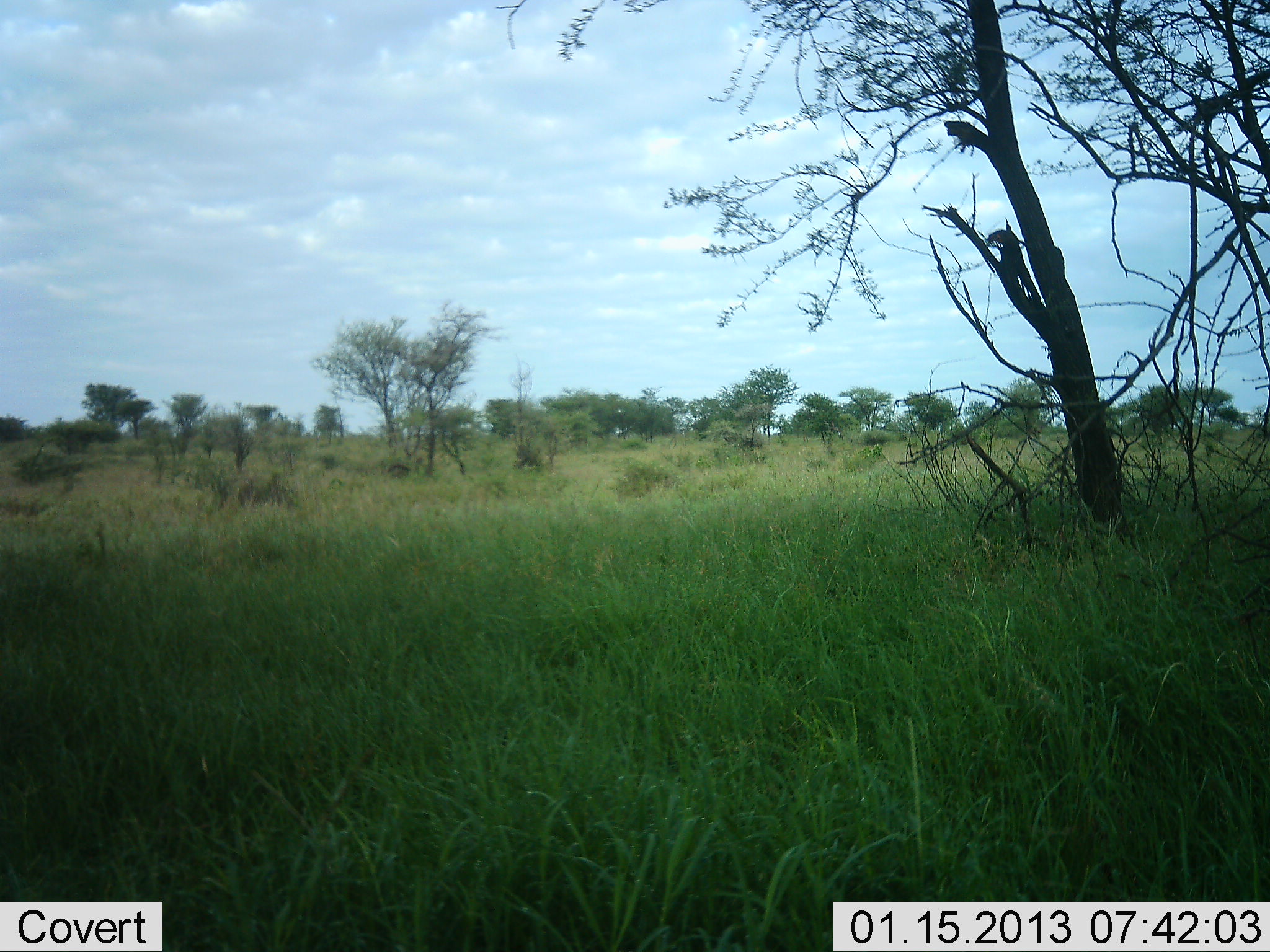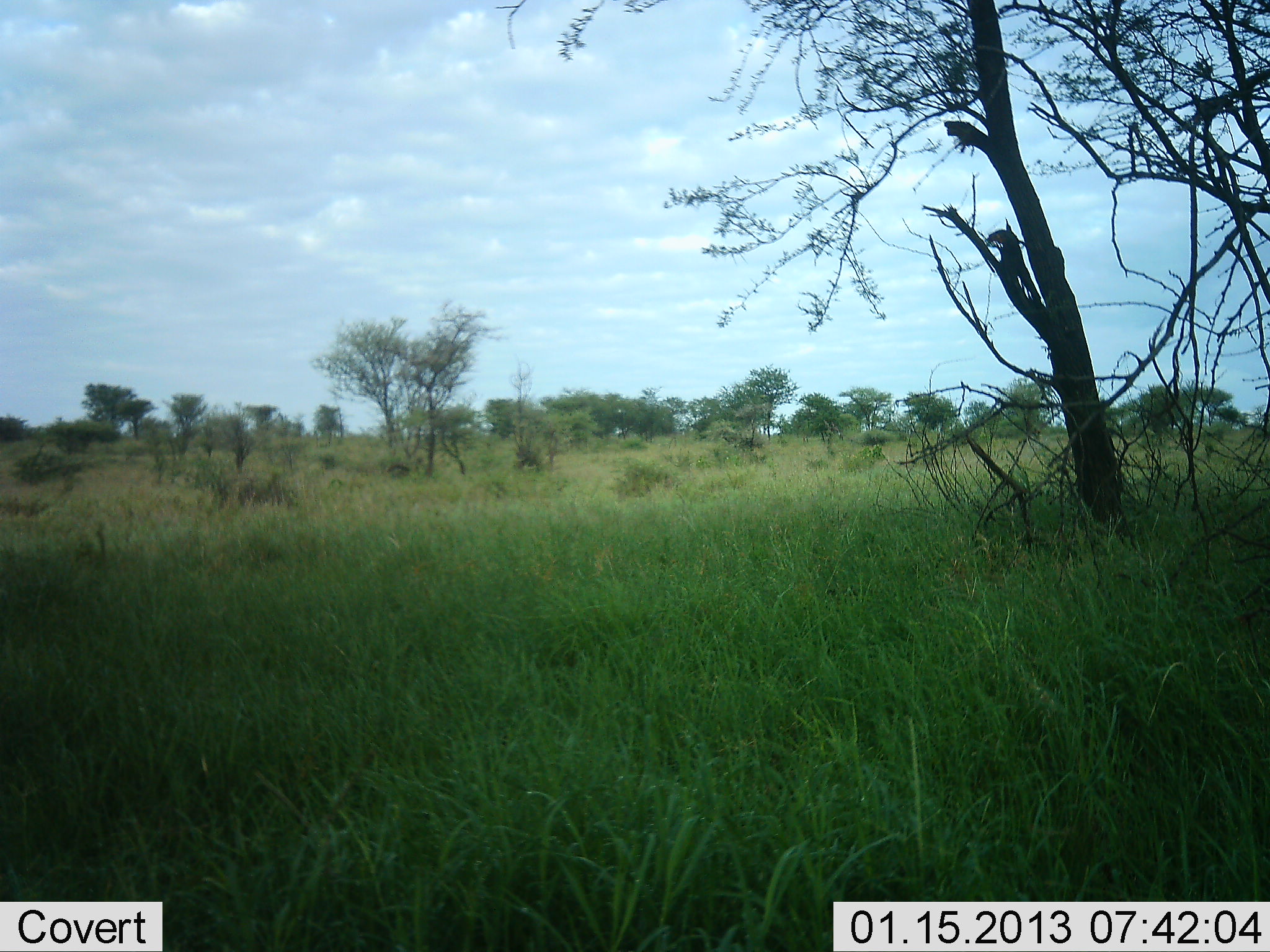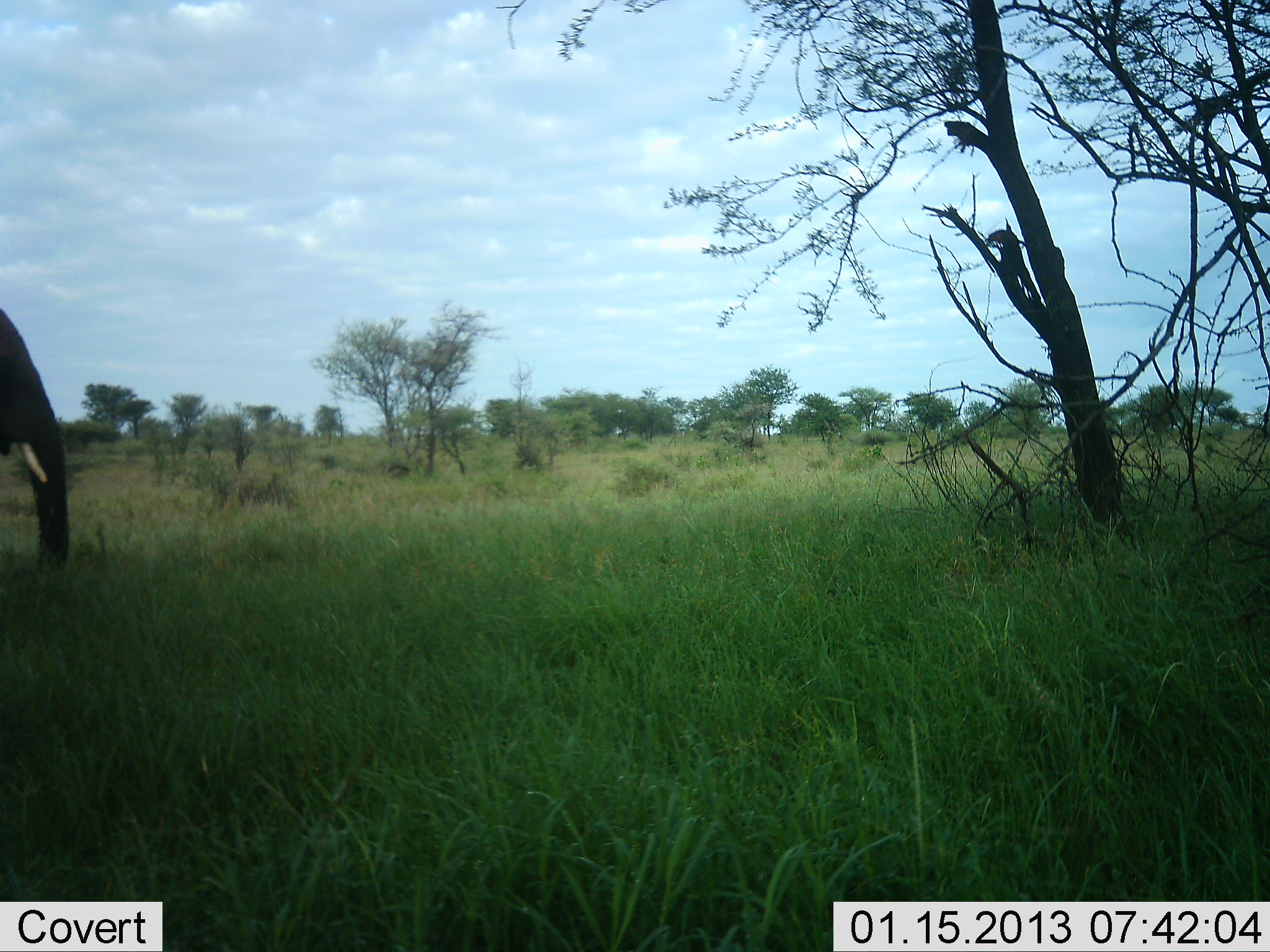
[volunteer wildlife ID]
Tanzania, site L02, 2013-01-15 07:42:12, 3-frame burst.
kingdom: Animalia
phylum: Chordata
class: Mammalia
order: Proboscidea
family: Elephantidae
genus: Loxodonta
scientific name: Loxodonta africana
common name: african bush elephant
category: elephant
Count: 1.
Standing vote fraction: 0%.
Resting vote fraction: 0%.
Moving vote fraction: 100%.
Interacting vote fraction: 0%.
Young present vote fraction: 0%.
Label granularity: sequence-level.